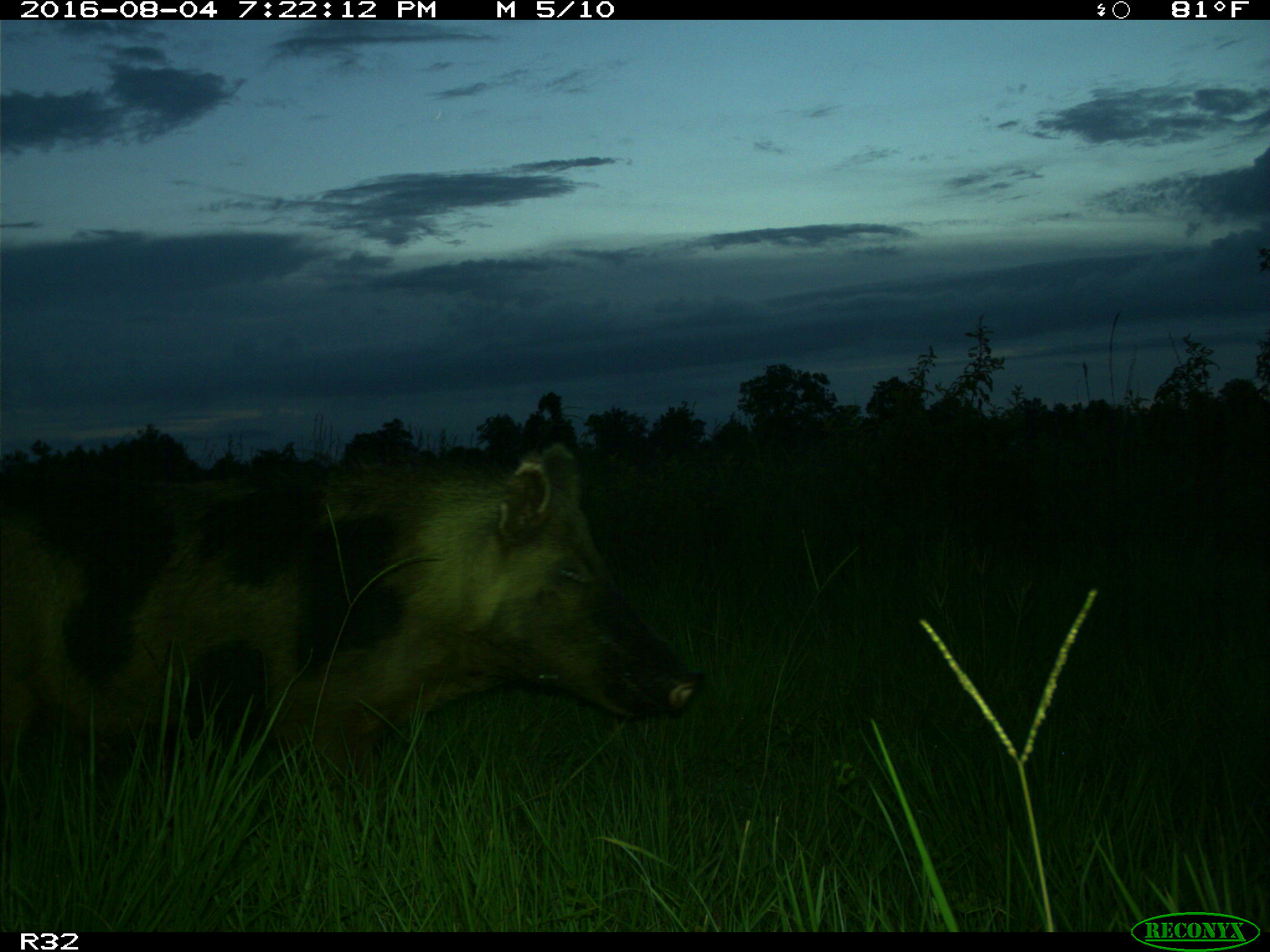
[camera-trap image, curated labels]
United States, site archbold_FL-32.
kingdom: Animalia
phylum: Chordata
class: Mammalia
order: Artiodactyla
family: Suidae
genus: Sus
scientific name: Sus scrofa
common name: wild boar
Sus scrofa (wild boar).